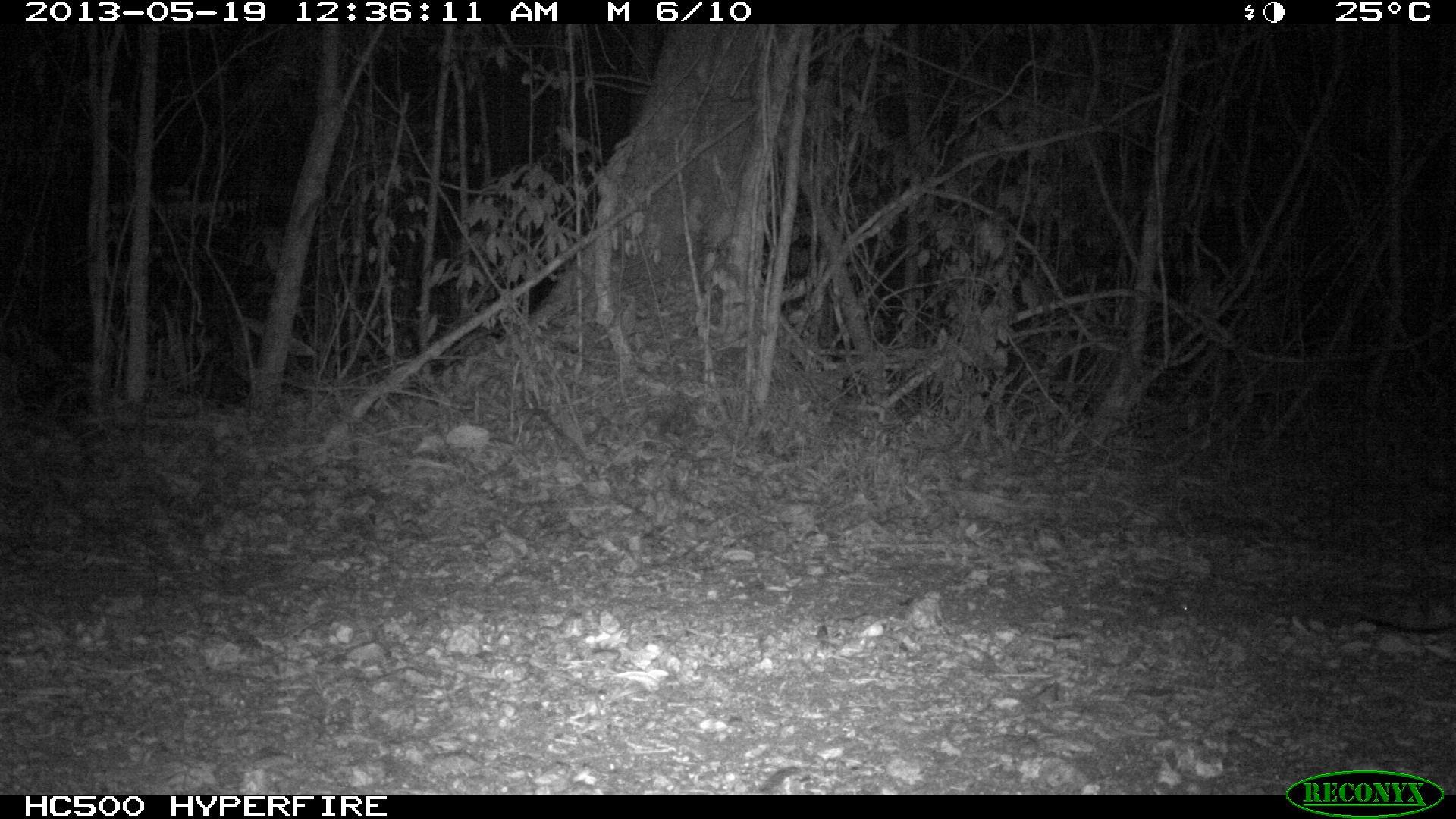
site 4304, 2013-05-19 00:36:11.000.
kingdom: Animalia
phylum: Chordata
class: Mammalia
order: Carnivora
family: Felidae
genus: Leopardus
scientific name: Leopardus wiedii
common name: margay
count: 1